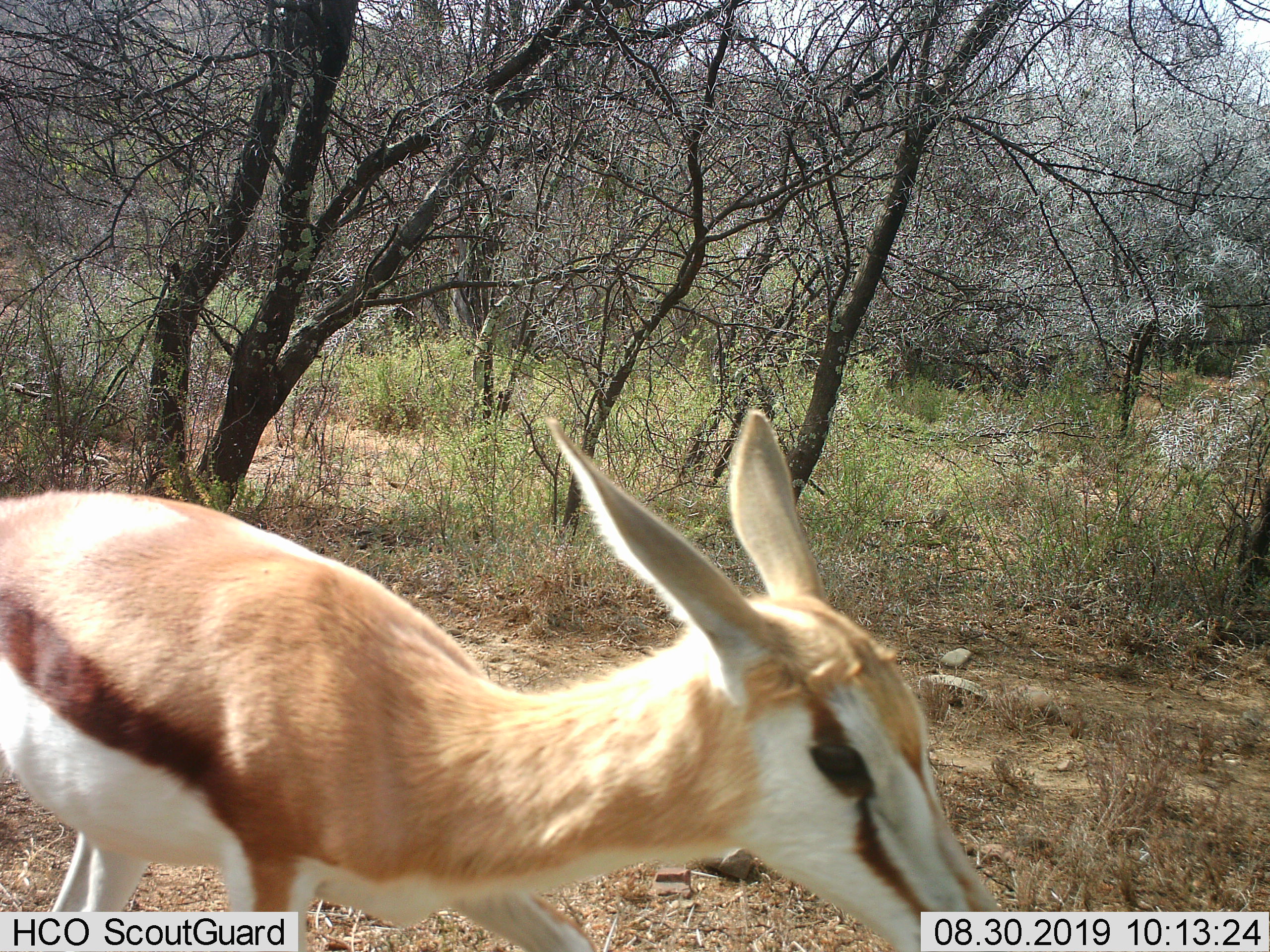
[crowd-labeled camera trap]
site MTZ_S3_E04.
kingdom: Animalia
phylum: Chordata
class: Mammalia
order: Artiodactyla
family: Bovidae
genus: Antidorcas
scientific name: Antidorcas marsupialis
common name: springbok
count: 1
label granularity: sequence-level